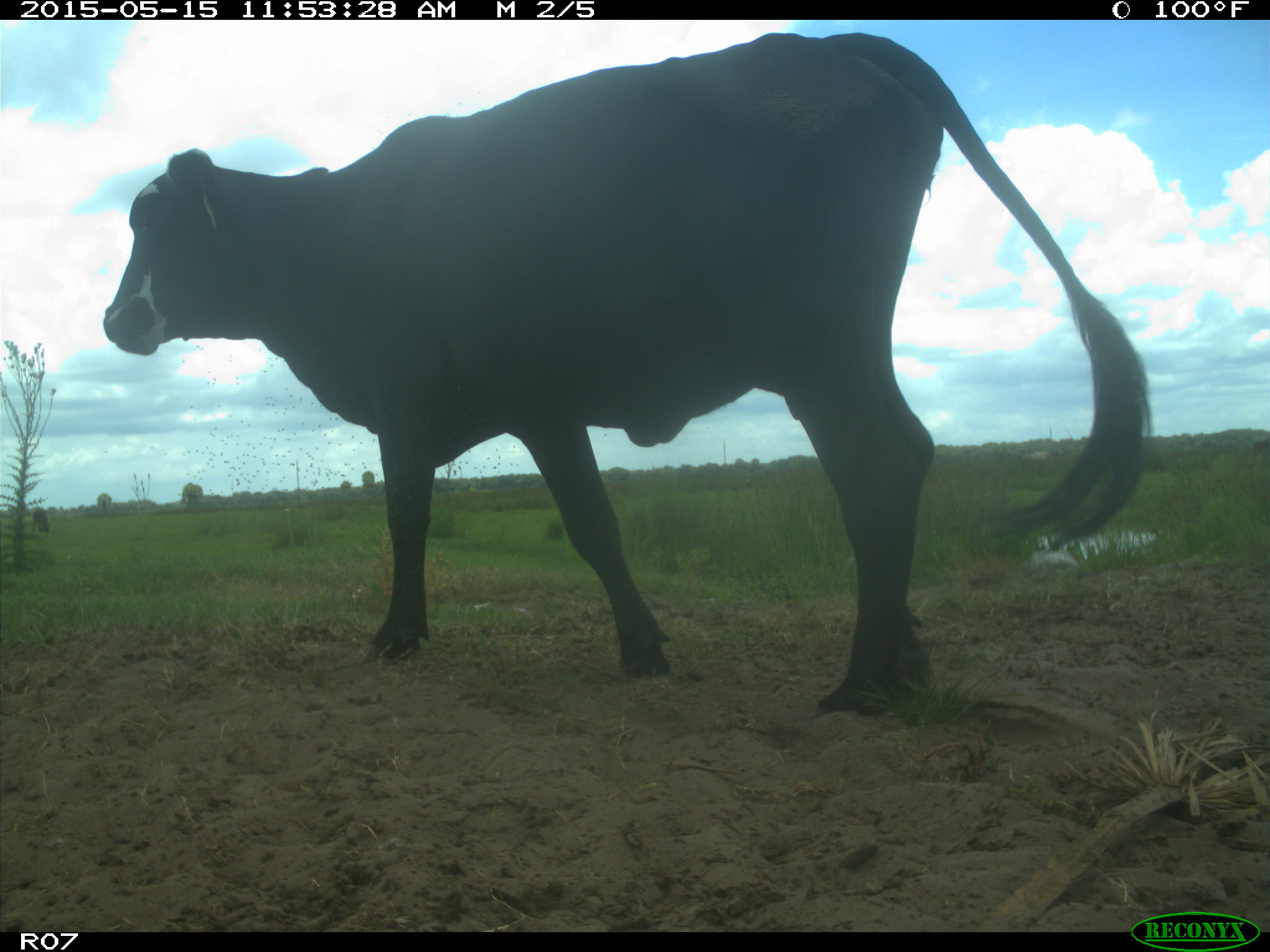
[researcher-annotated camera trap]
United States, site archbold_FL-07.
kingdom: Animalia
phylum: Chordata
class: Mammalia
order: Artiodactyla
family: Bovidae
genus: Bos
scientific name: Bos taurus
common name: domestic cow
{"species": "Bos taurus (domestic cow)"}